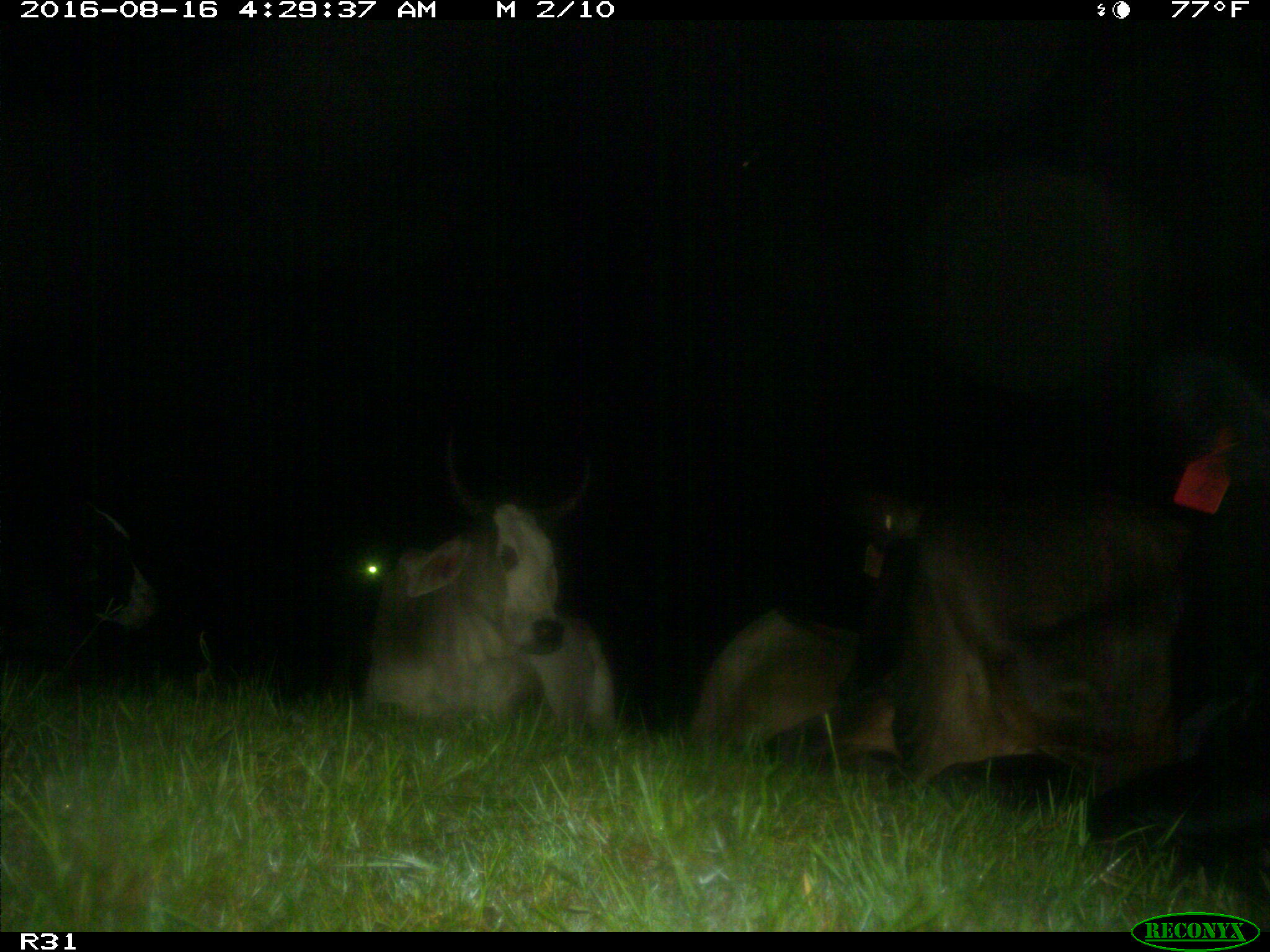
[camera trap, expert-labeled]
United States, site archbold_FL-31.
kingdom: Animalia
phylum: Chordata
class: Mammalia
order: Artiodactyla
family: Bovidae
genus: Bos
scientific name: Bos taurus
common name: domestic cow